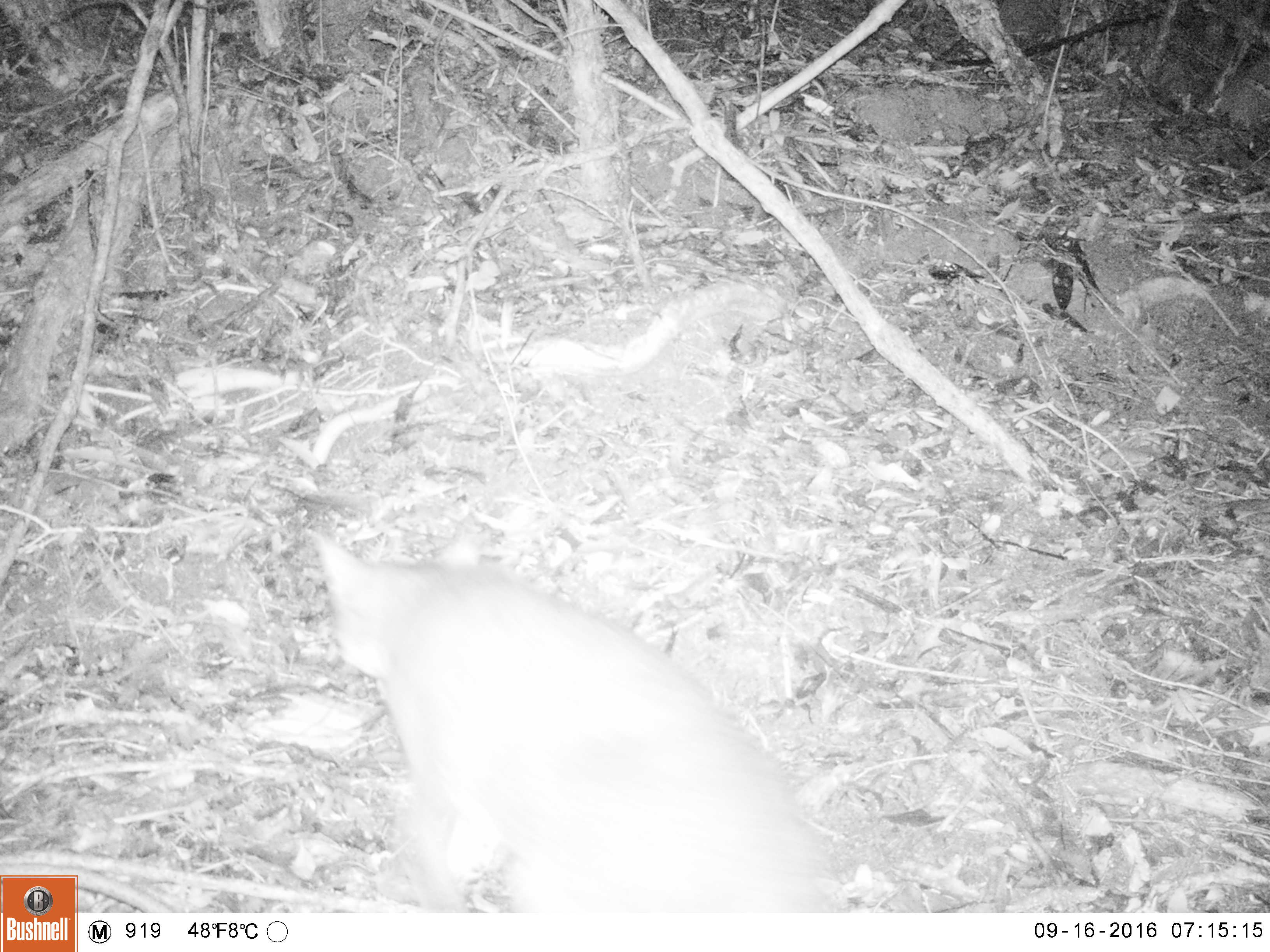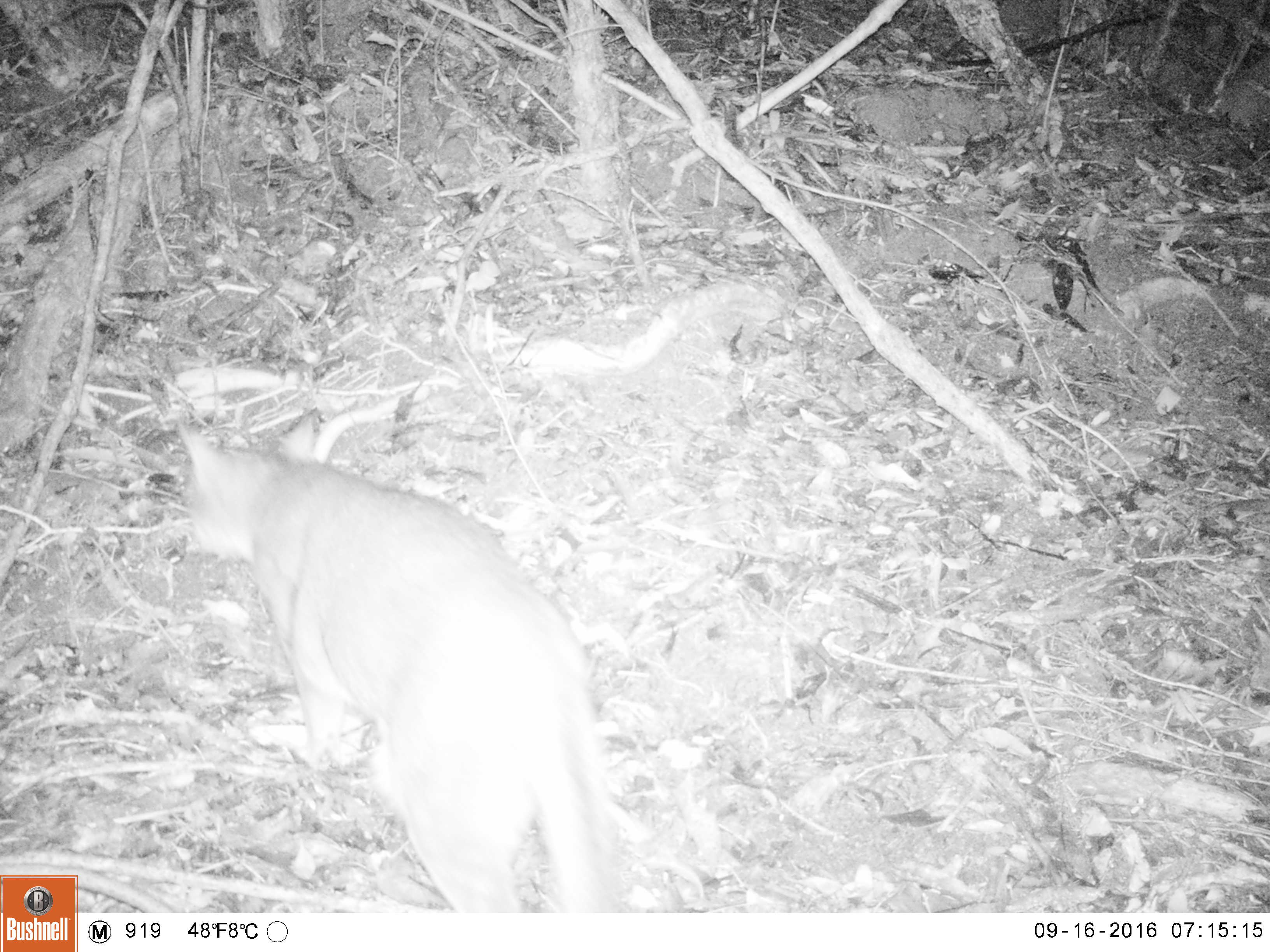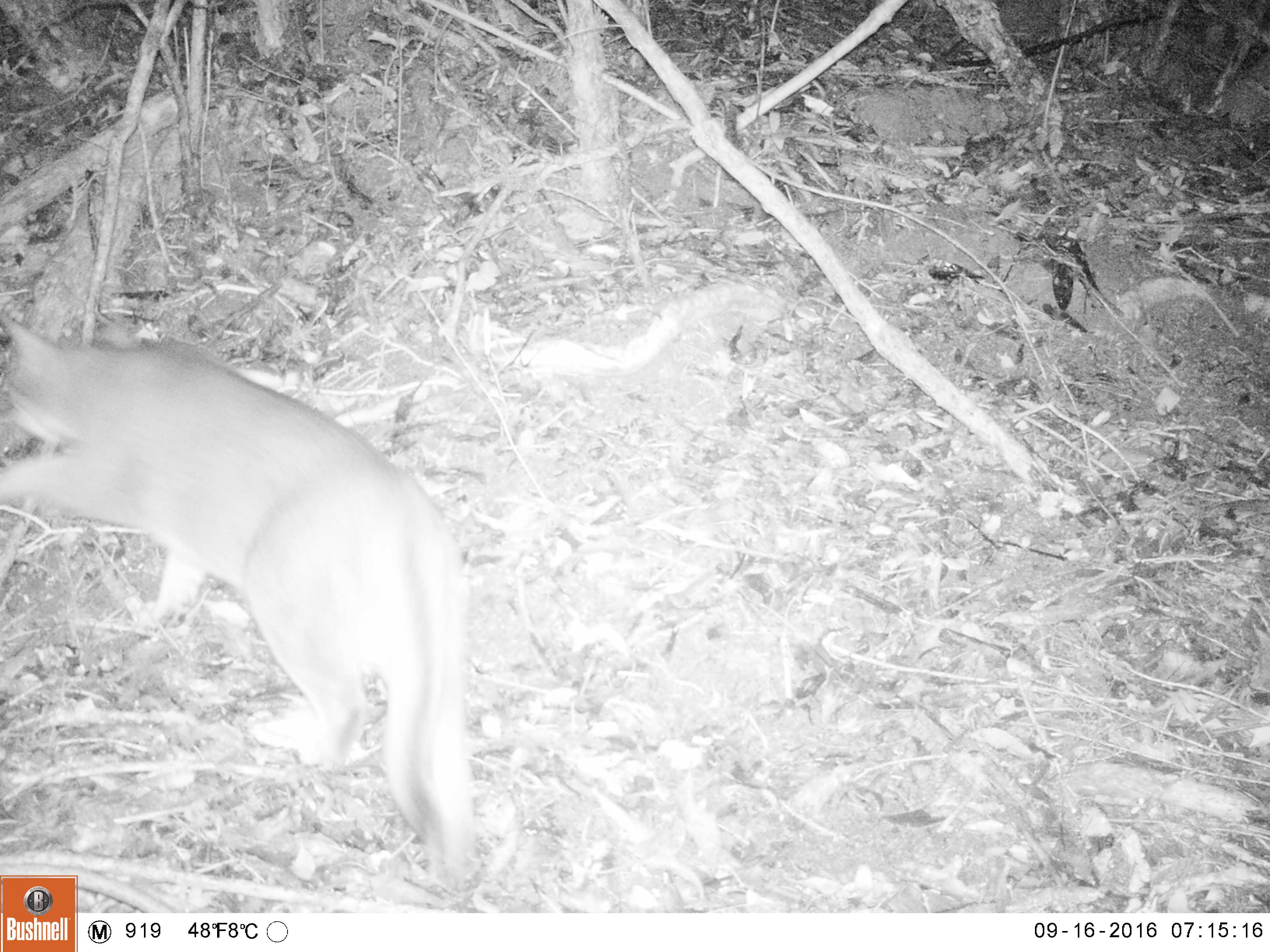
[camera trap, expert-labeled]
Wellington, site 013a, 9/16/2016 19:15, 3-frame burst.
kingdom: Animalia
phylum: Chordata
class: Mammalia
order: Carnivora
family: Felidae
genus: Felis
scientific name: Felis catus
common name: cat